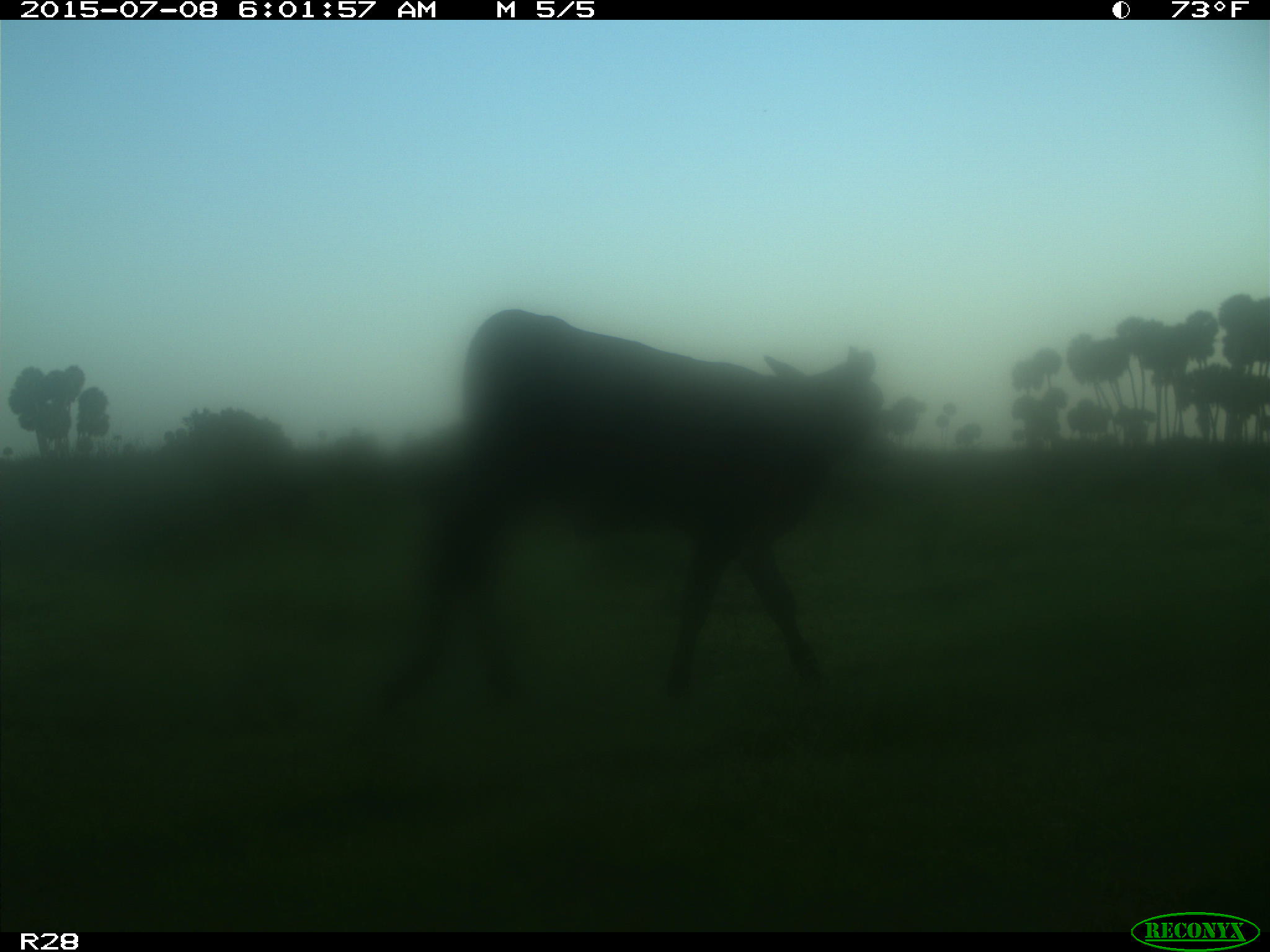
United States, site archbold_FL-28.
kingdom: Animalia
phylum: Chordata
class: Mammalia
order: Artiodactyla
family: Bovidae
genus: Bos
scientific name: Bos taurus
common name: domestic cow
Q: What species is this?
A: Bos taurus (domestic cow).